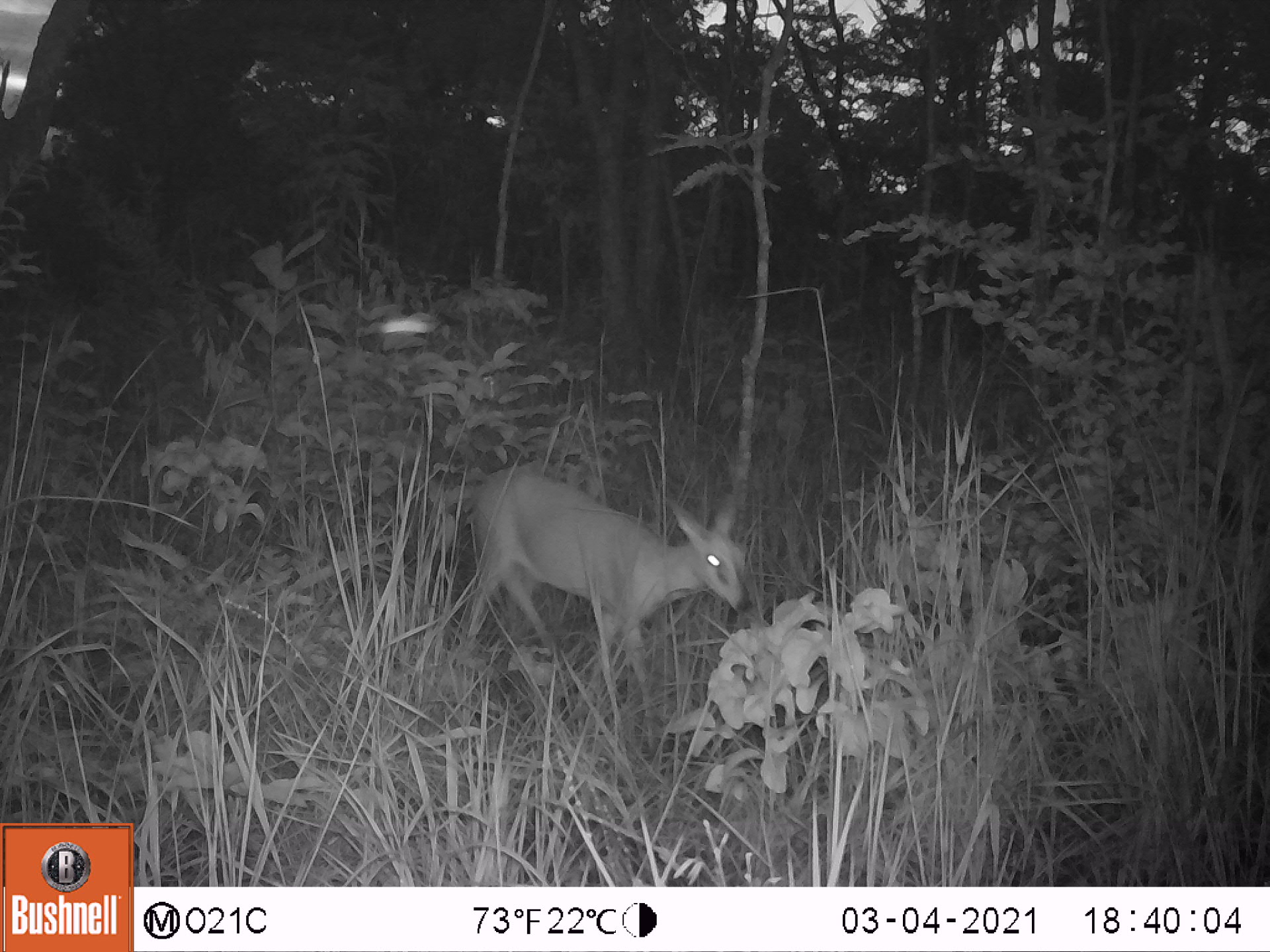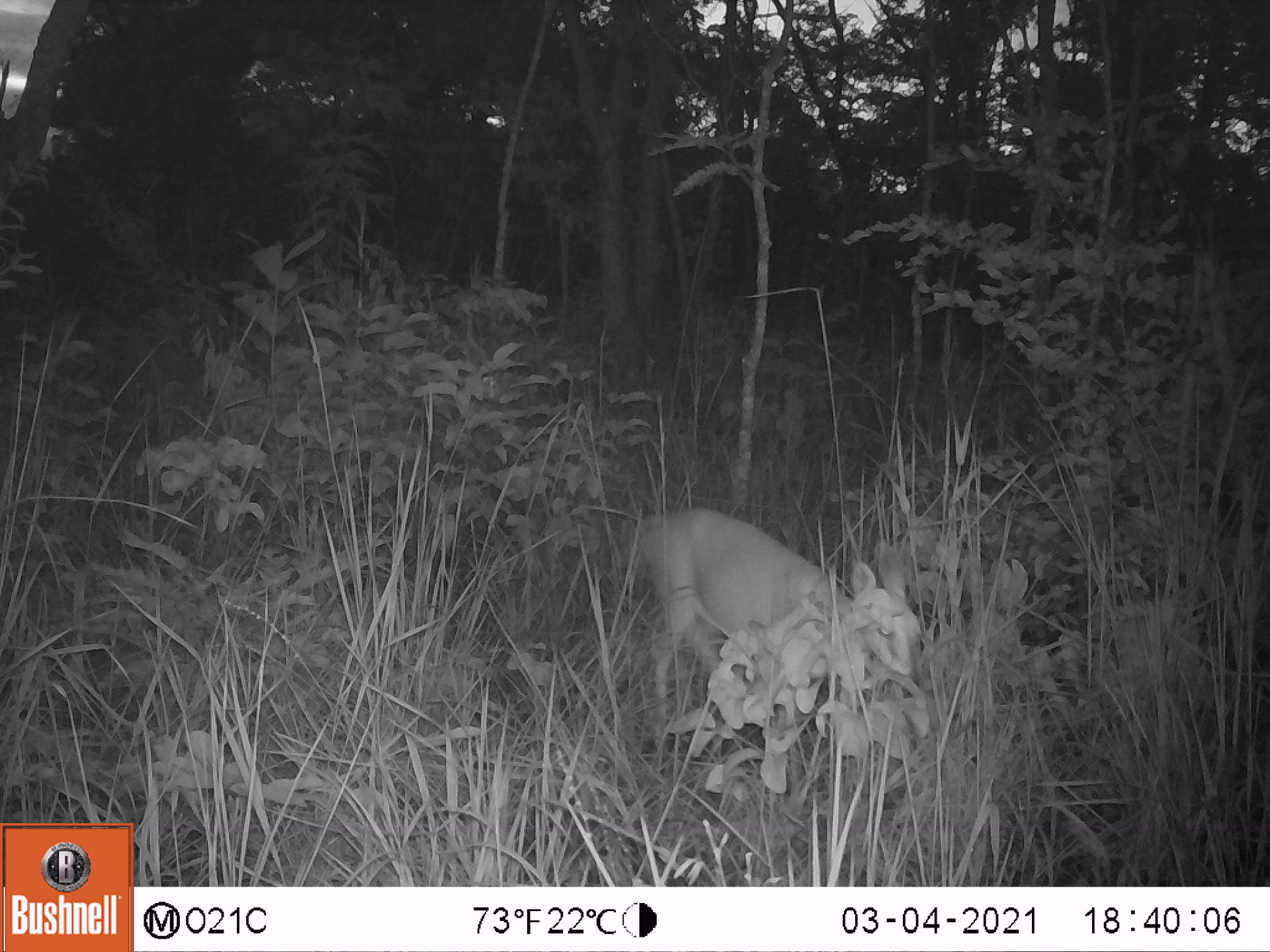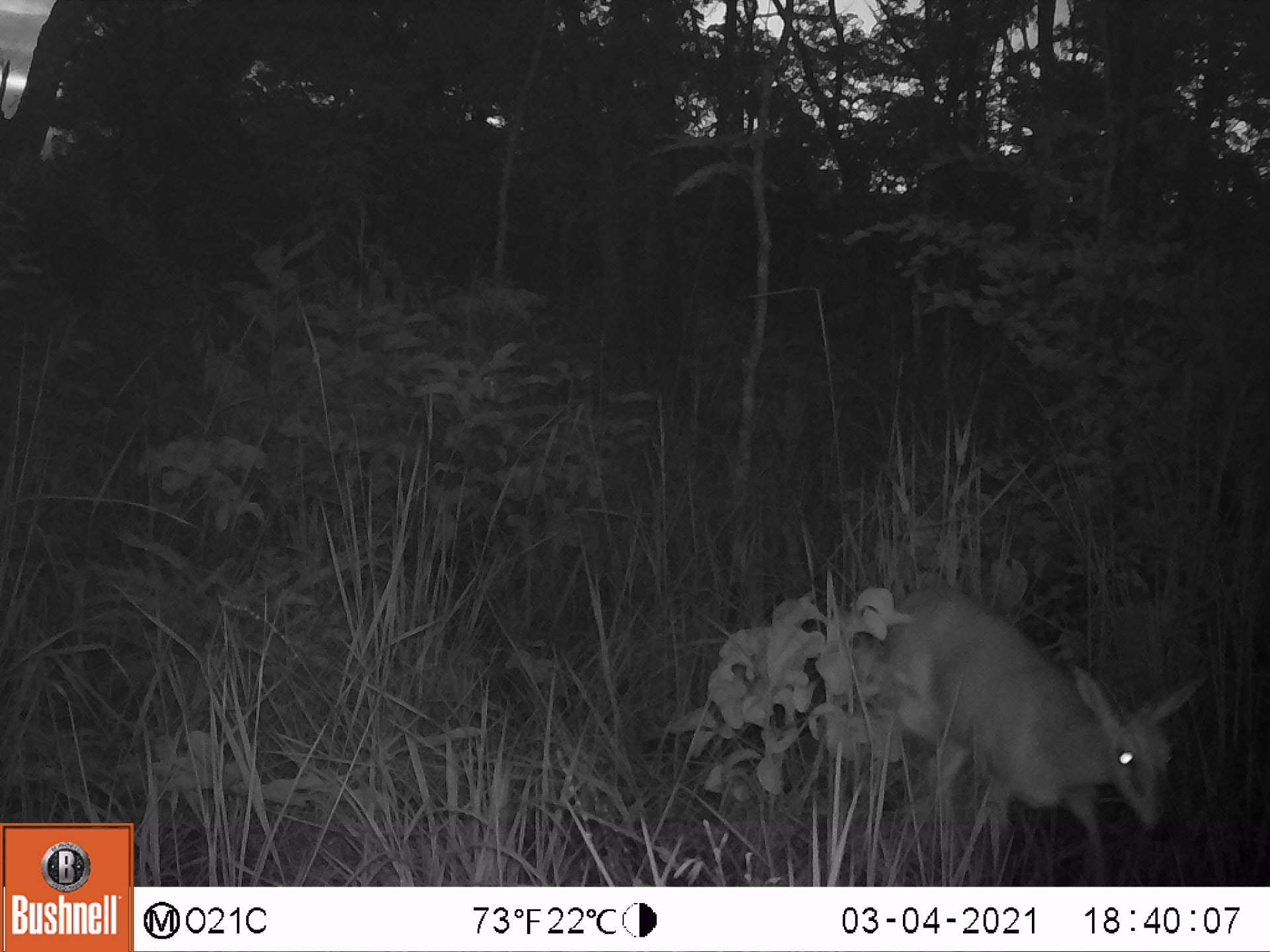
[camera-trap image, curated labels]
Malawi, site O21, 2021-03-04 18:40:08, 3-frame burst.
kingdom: Animalia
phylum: Chordata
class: Mammalia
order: Artiodactyla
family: Bovidae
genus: Sylvicapra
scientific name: Sylvicapra grimmia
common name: common duiker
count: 1